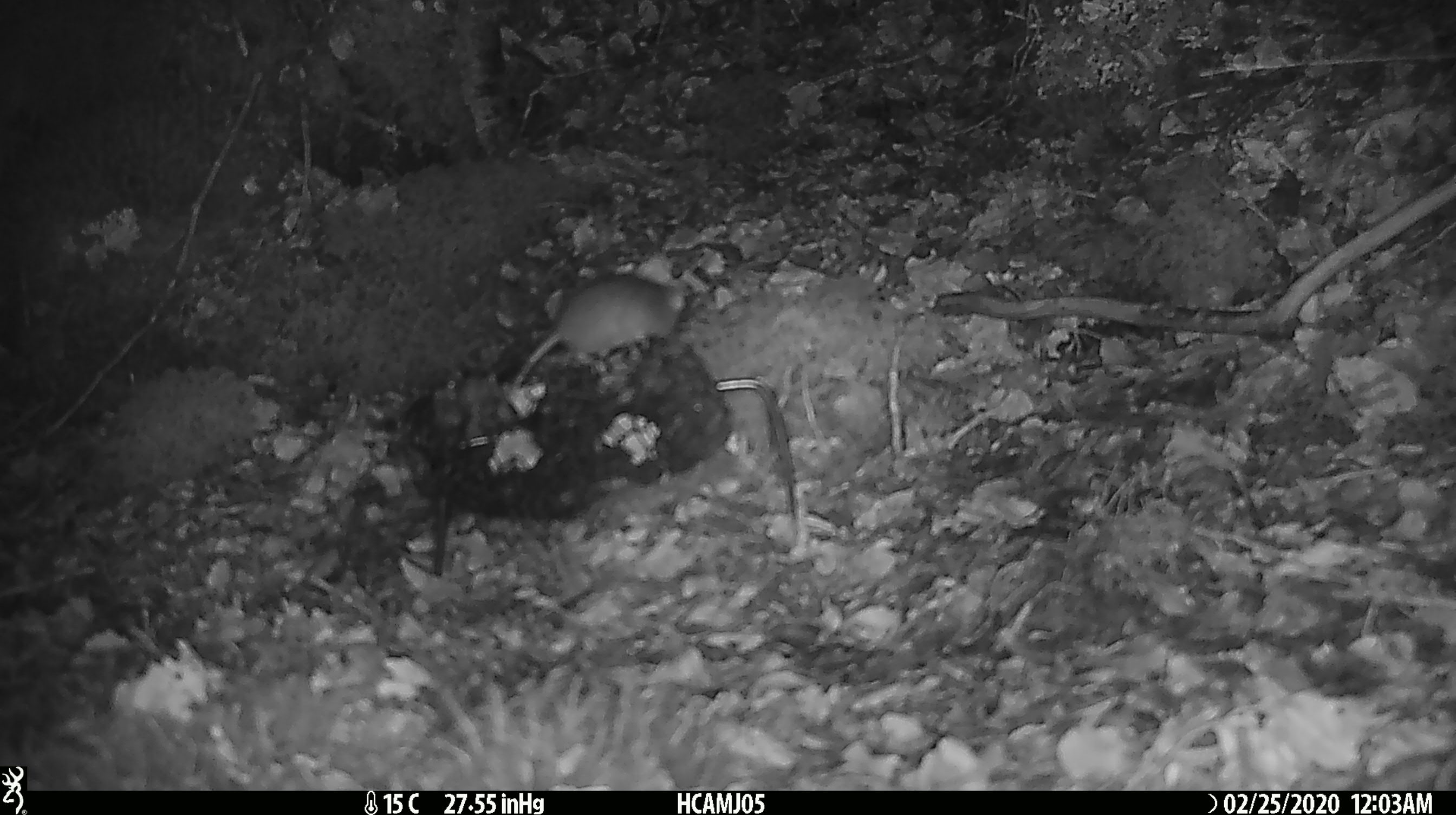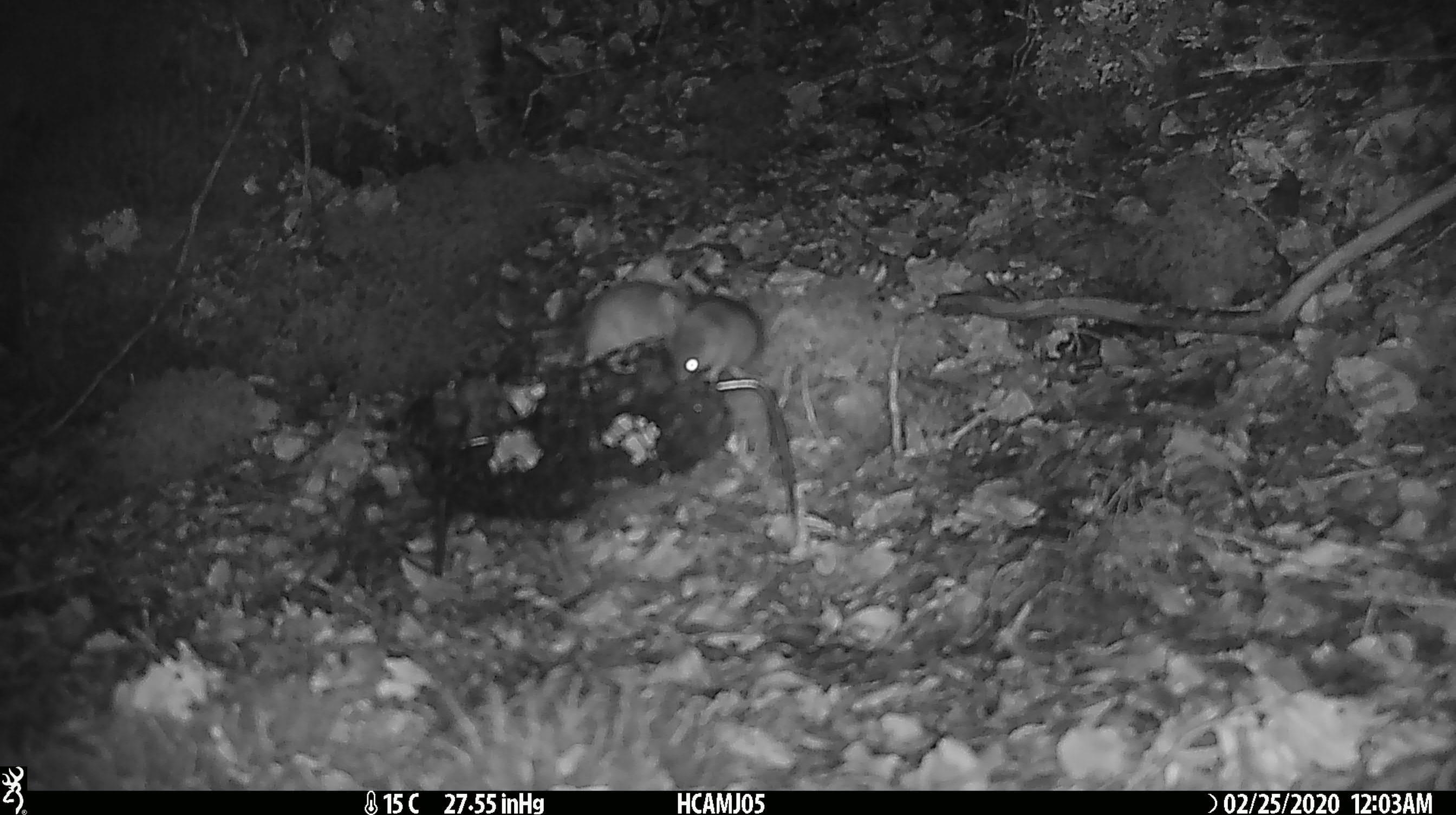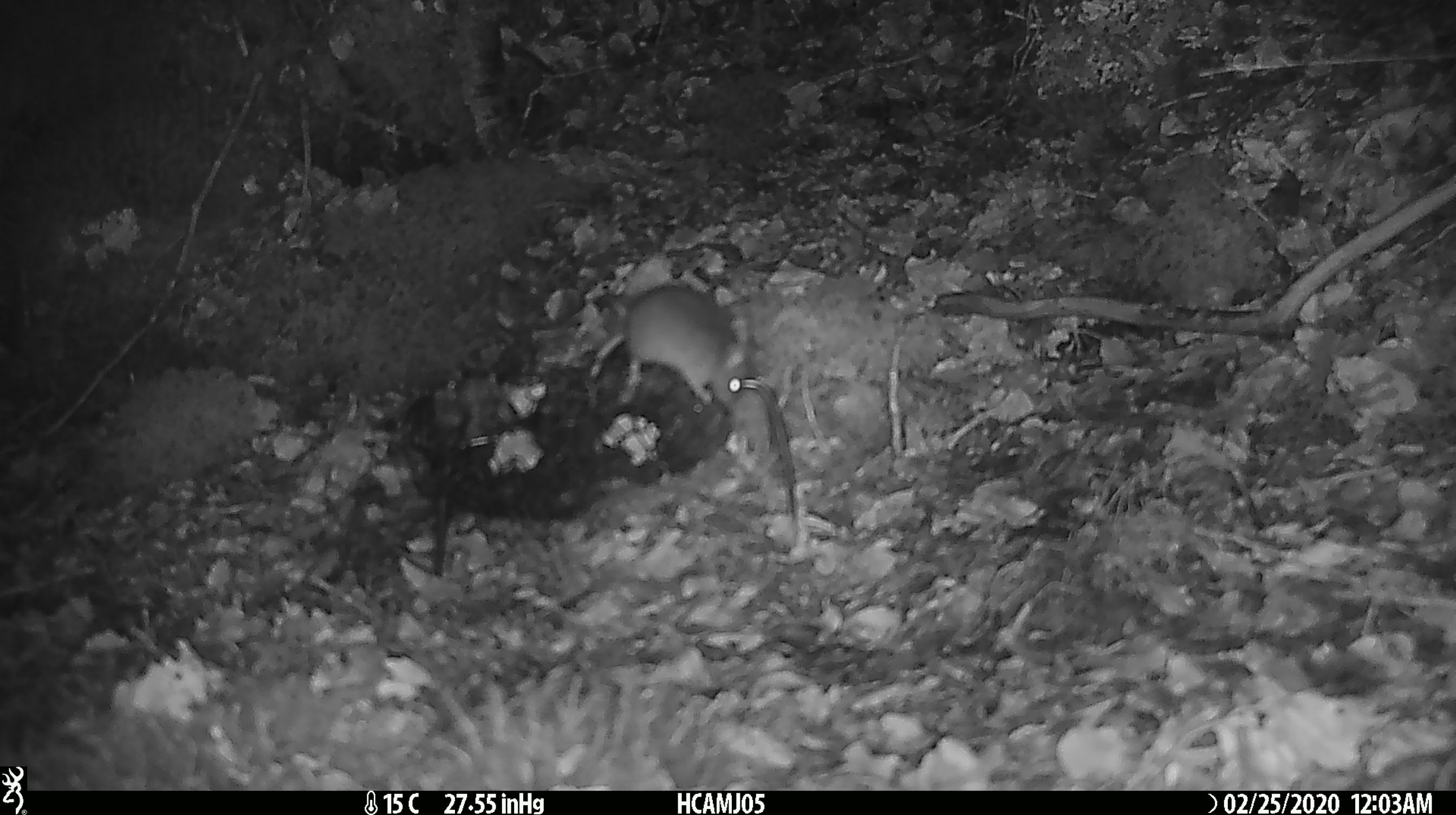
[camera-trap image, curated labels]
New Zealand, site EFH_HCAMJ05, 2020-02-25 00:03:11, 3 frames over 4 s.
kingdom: Animalia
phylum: Chordata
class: Mammalia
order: Rodentia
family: Muridae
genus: Mus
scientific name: Mus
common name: mouse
Mouse (Mus).